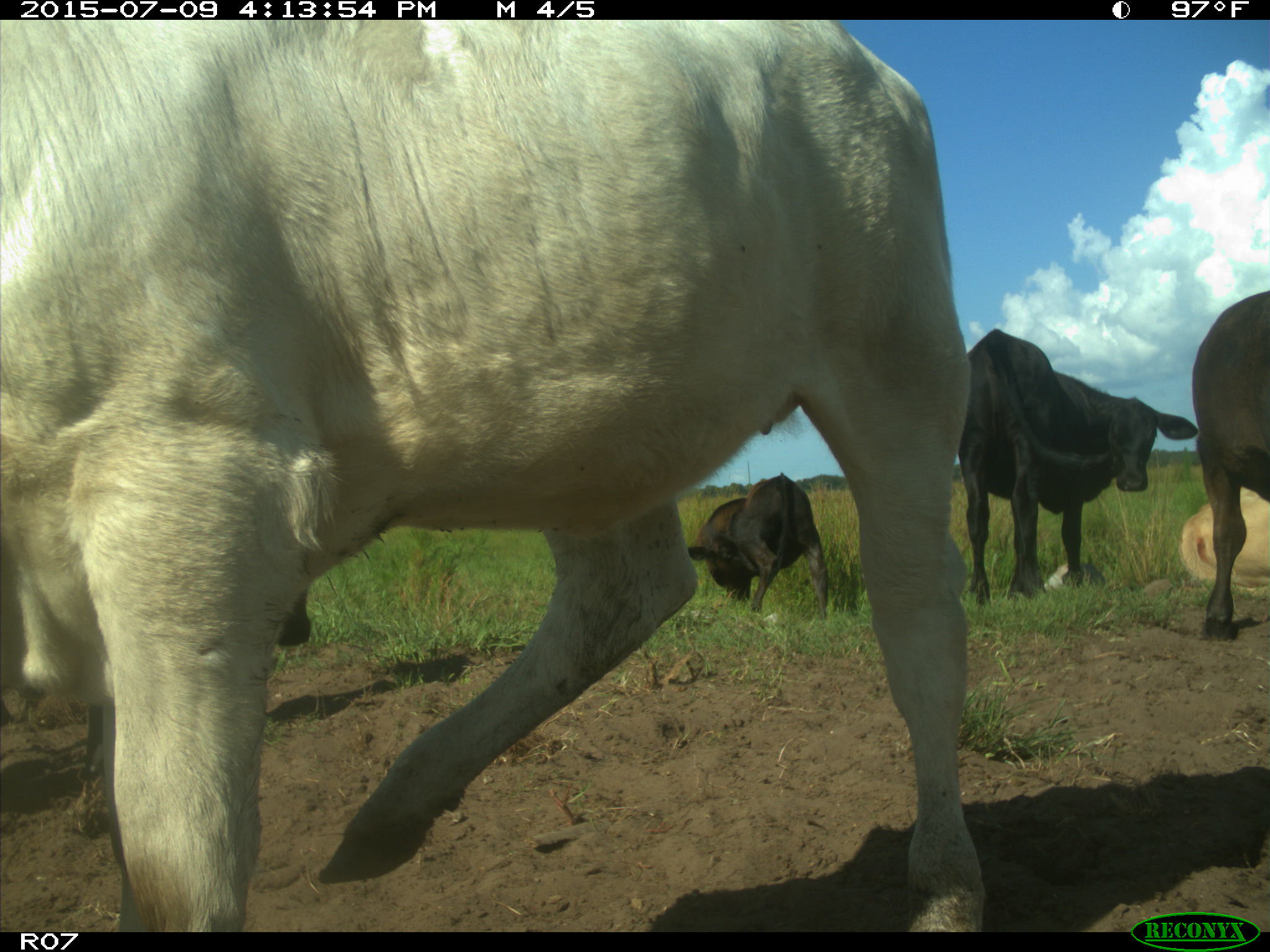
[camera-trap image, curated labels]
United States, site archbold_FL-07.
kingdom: Animalia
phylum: Chordata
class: Mammalia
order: Artiodactyla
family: Bovidae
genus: Bos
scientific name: Bos taurus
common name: domestic cow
Bos taurus (domestic cow).